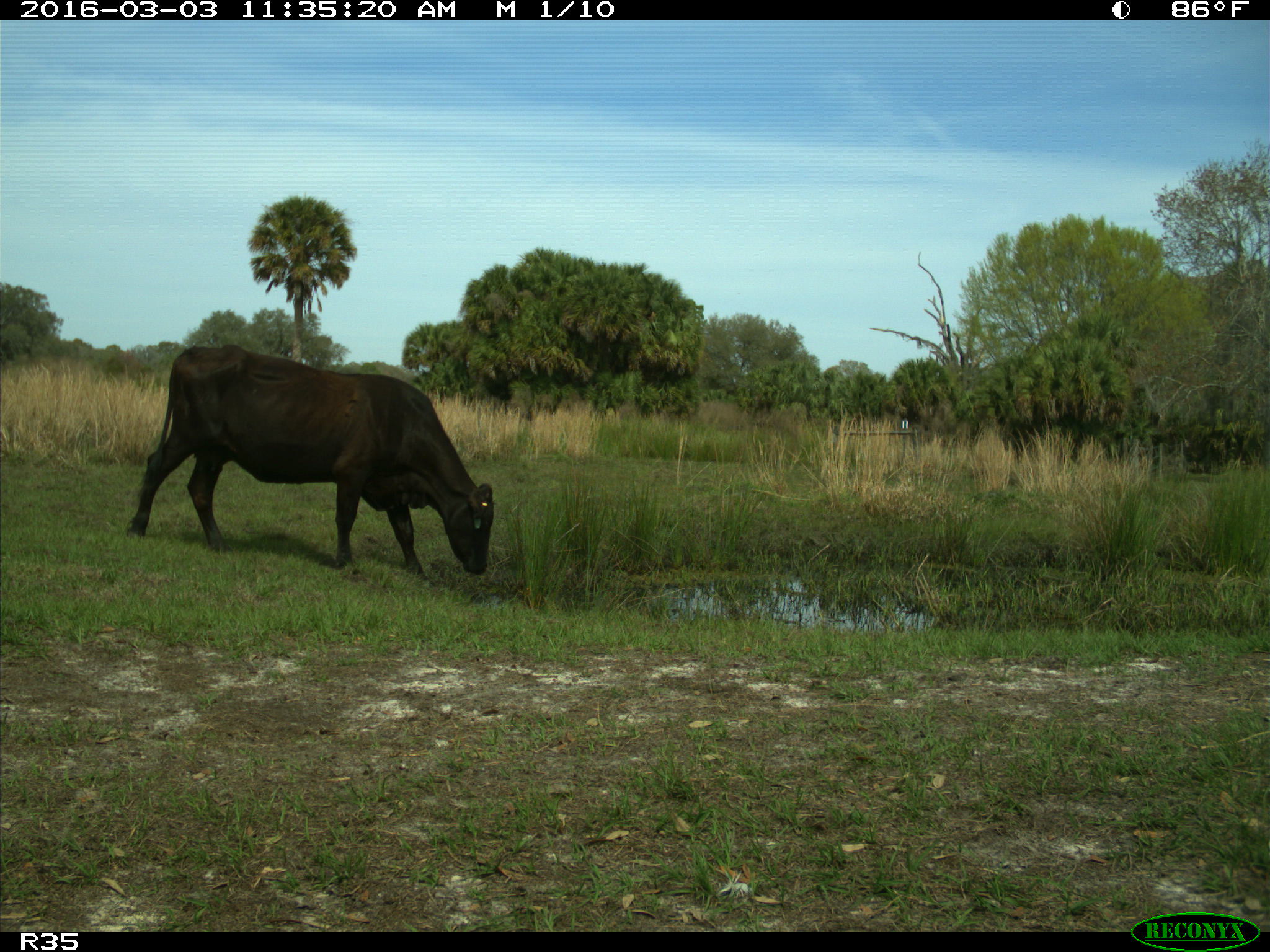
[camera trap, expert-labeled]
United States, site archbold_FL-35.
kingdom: Animalia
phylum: Chordata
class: Mammalia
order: Artiodactyla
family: Bovidae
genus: Bos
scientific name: Bos taurus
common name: domestic cow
Bos taurus (domestic cow).